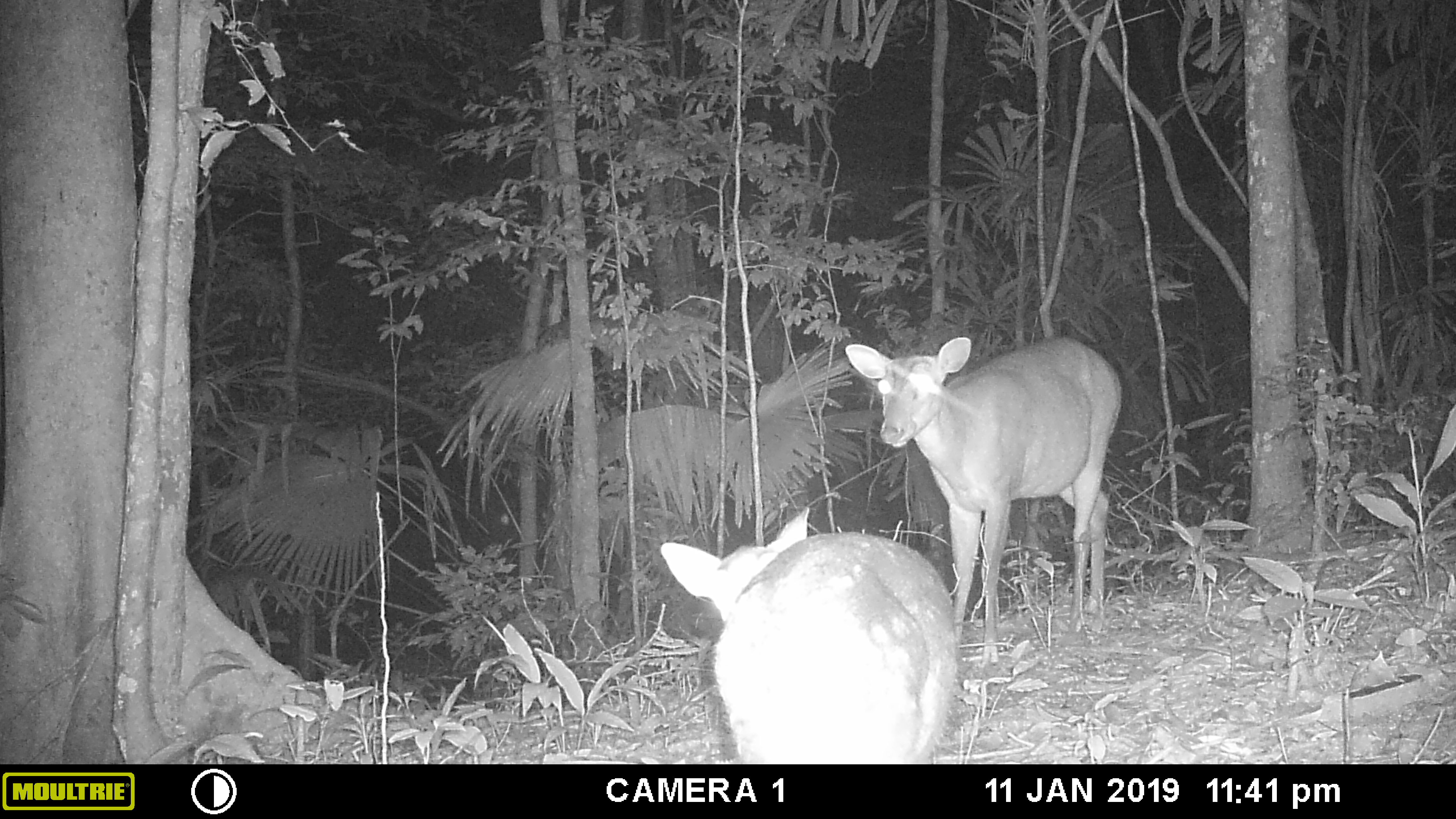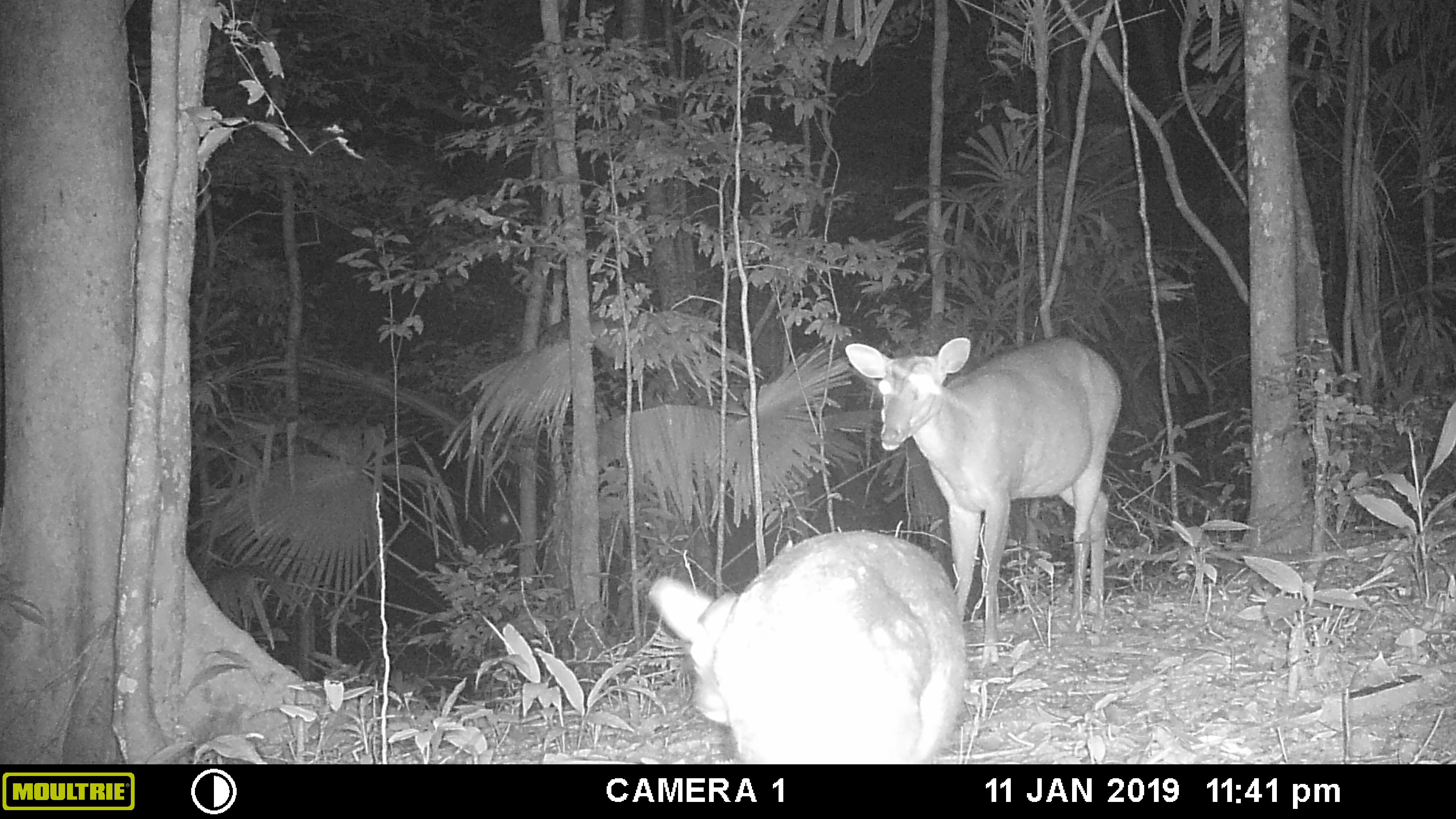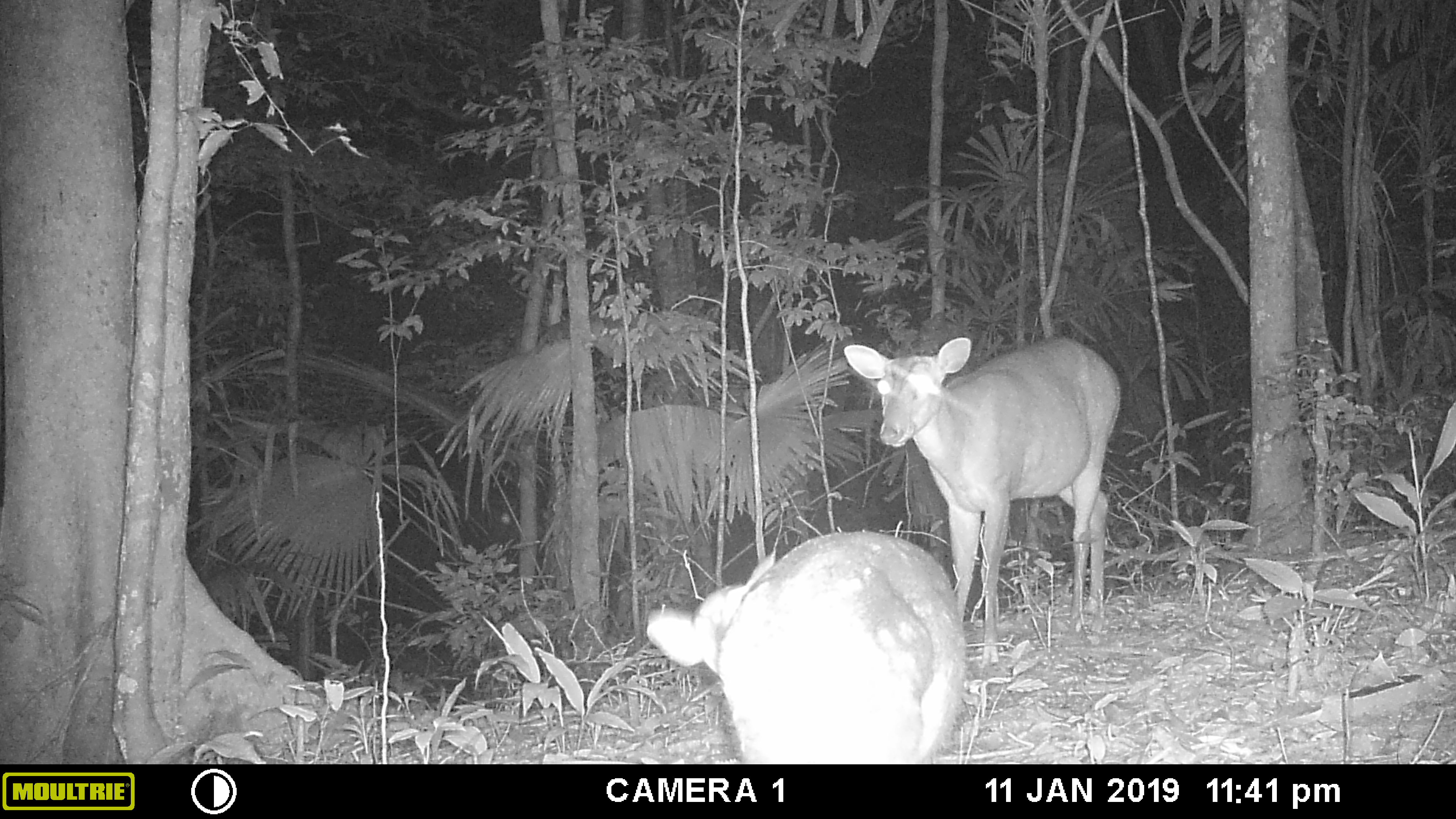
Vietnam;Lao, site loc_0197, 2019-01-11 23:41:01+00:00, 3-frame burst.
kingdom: Animalia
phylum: Chordata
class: Mammalia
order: Artiodactyla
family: Cervidae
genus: Muntiacus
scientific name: Muntiacus vuquangensis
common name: large-antlered muntjac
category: large antlered muntjac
Large antlered muntjac (large-antlered muntjac) (Muntiacus vuquangensis). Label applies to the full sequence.